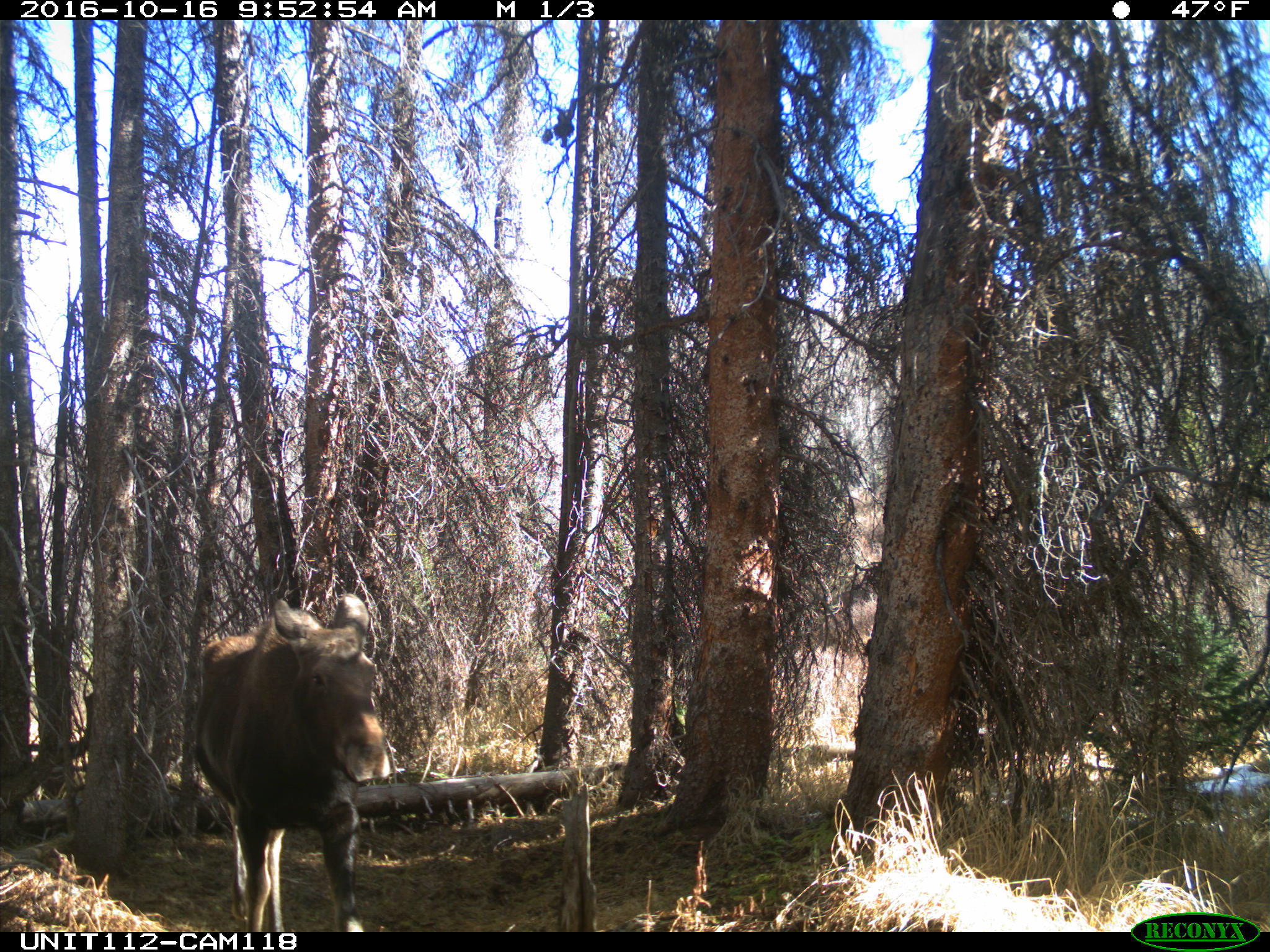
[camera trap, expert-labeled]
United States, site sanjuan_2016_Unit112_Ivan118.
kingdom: Animalia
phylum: Chordata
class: Mammalia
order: Artiodactyla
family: Cervidae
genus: Alces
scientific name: Alces alces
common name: moose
Alces alces (moose).